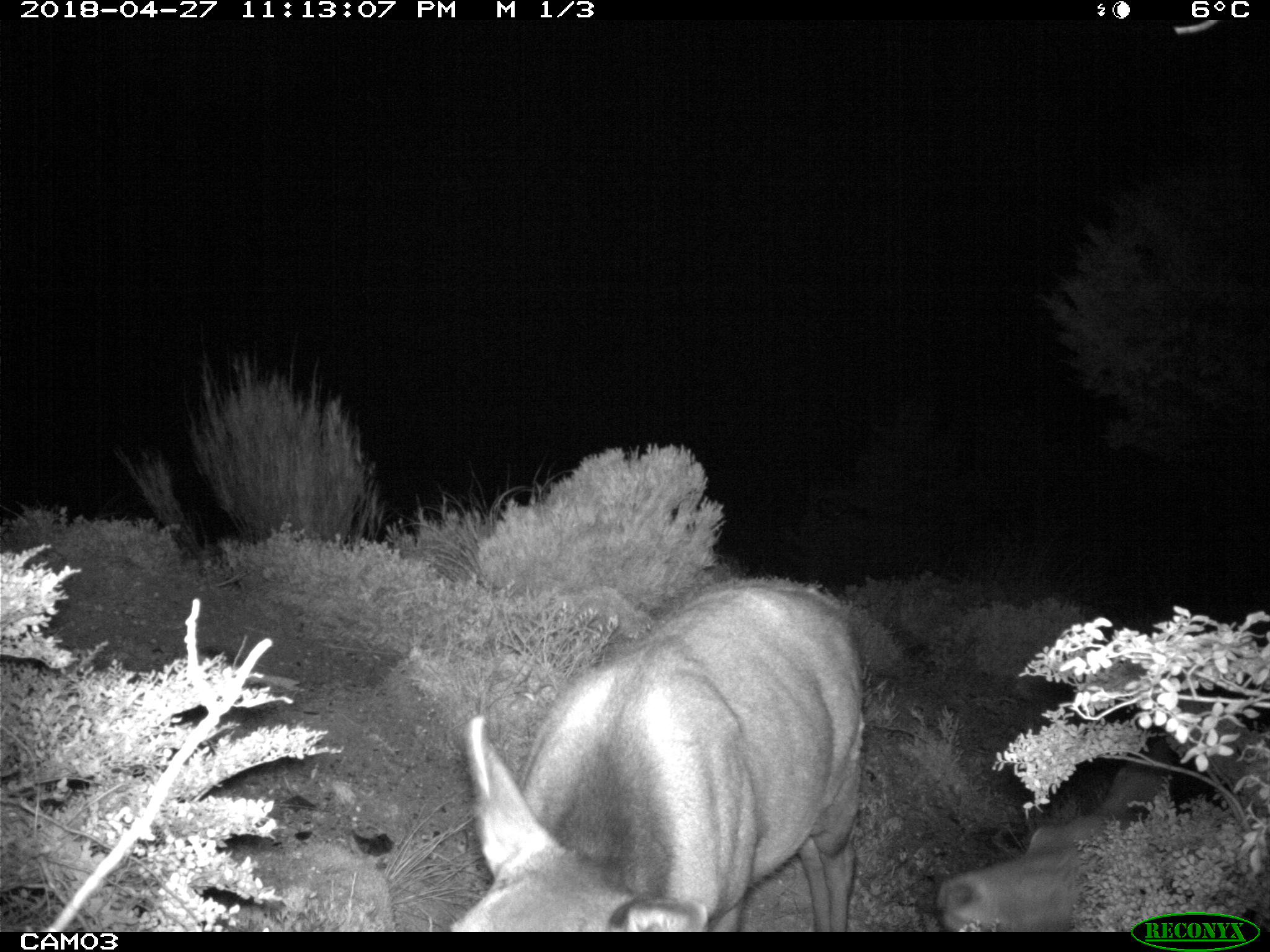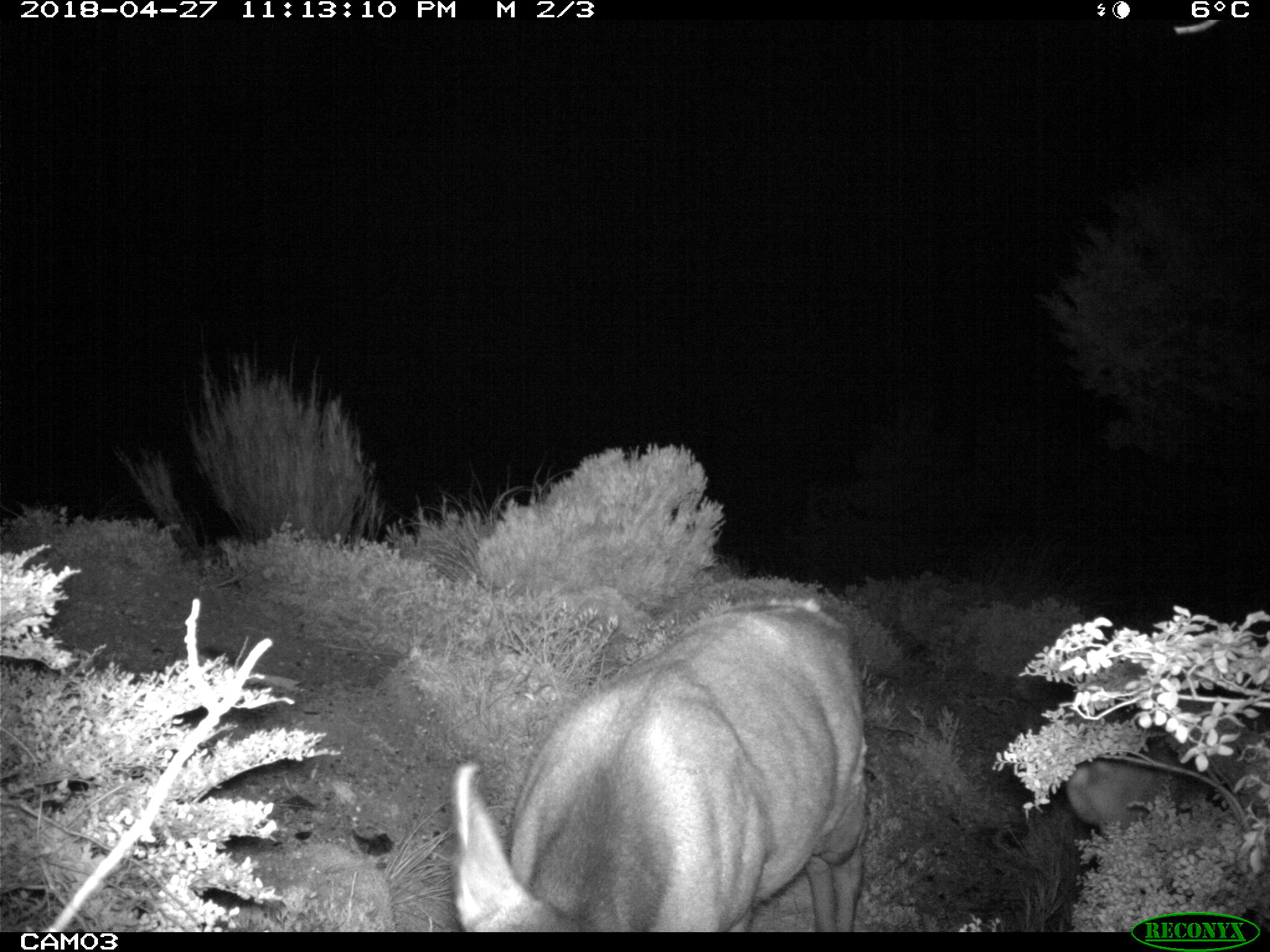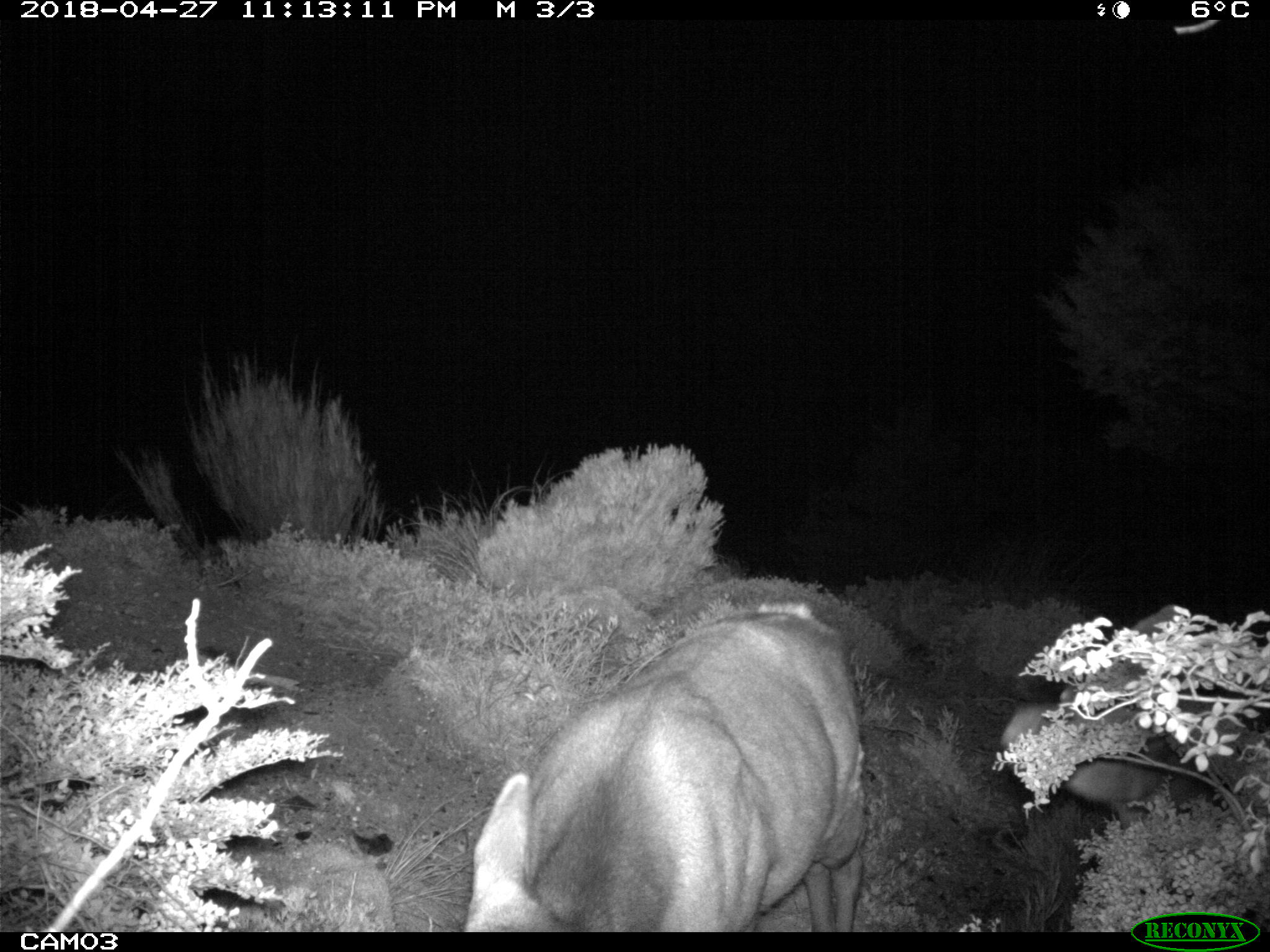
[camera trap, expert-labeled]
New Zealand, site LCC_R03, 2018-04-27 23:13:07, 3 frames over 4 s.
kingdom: Animalia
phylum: Chordata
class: Mammalia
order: Artiodactyla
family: Cervidae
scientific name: Cervidae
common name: deer